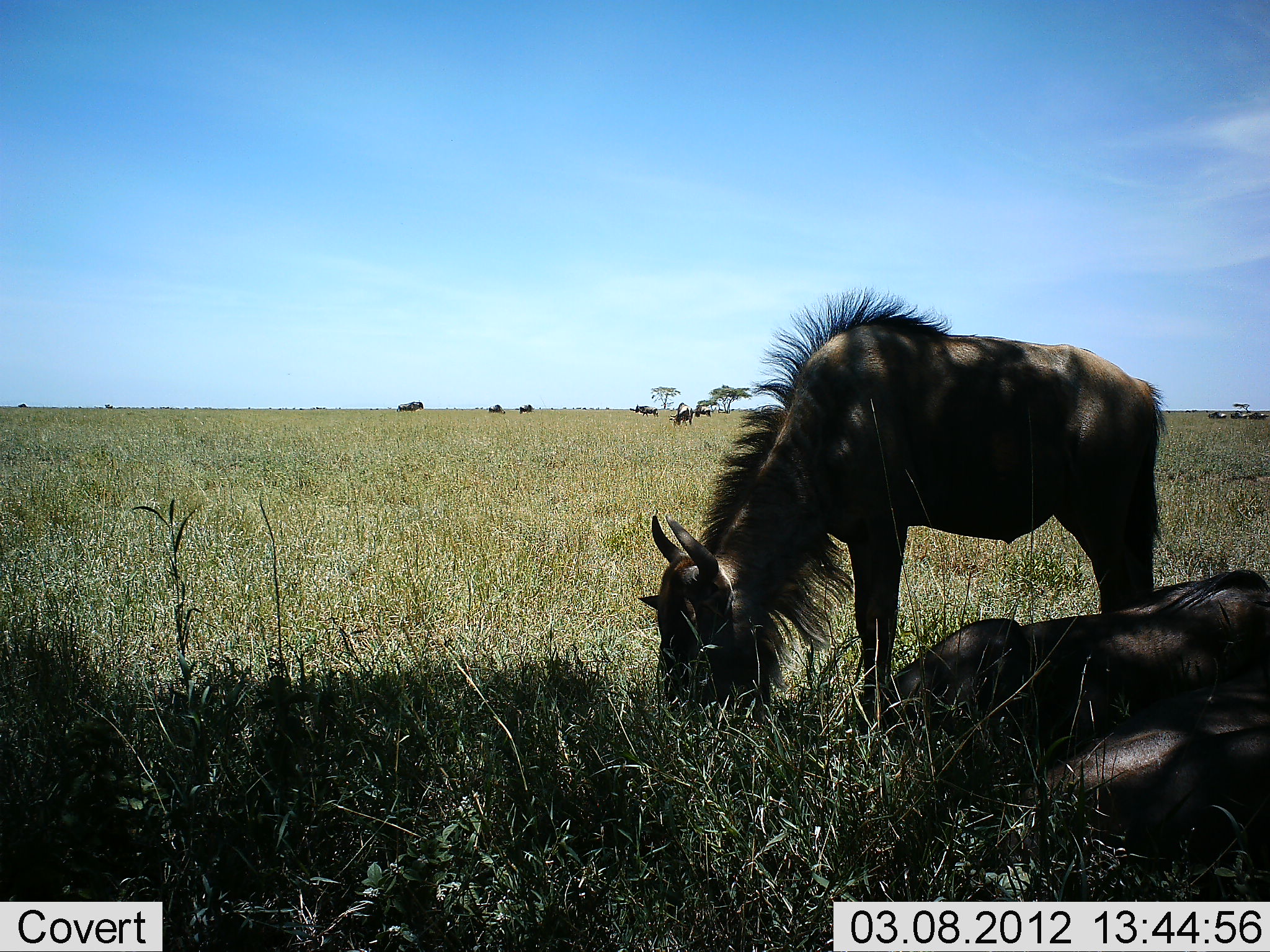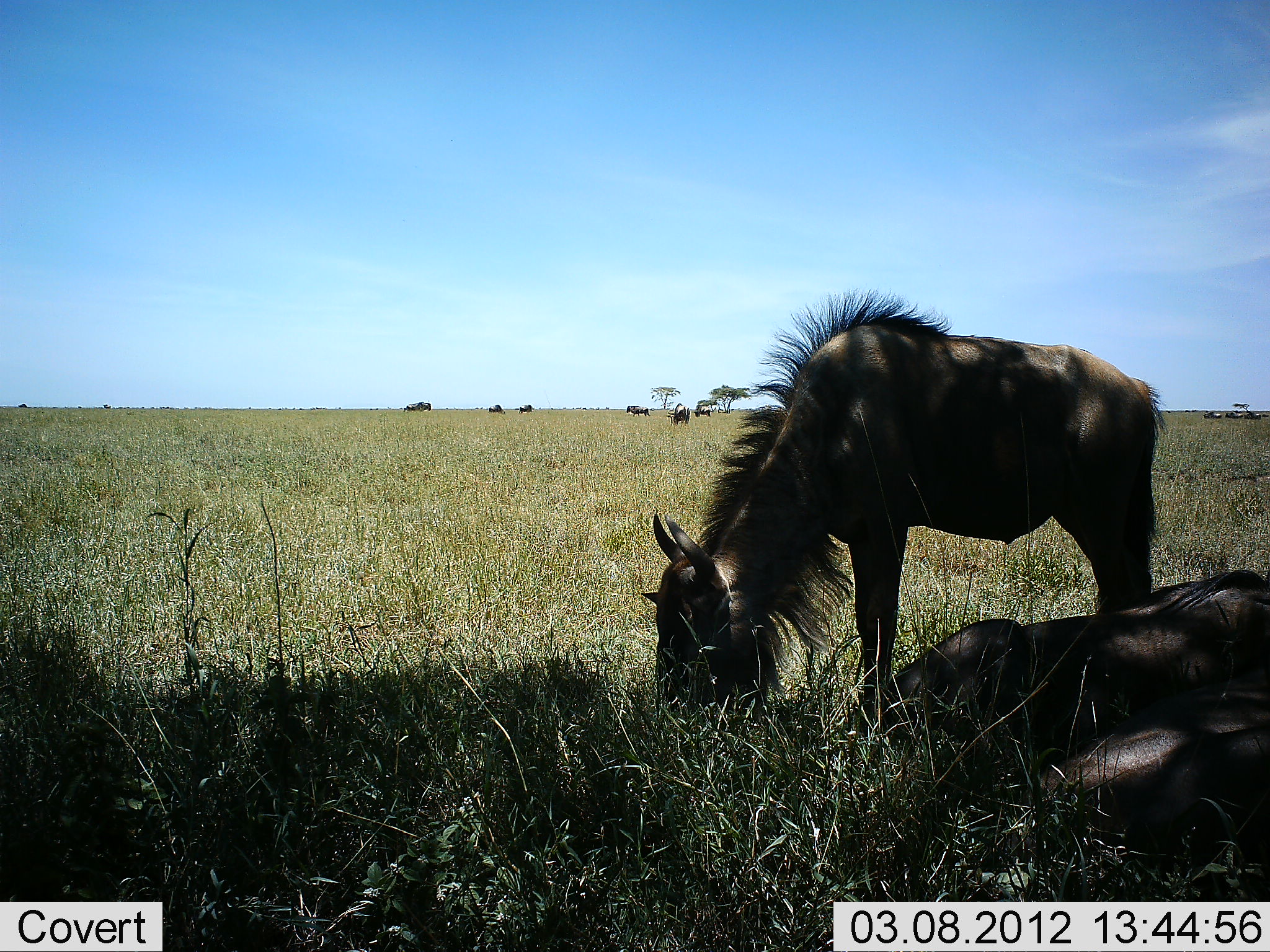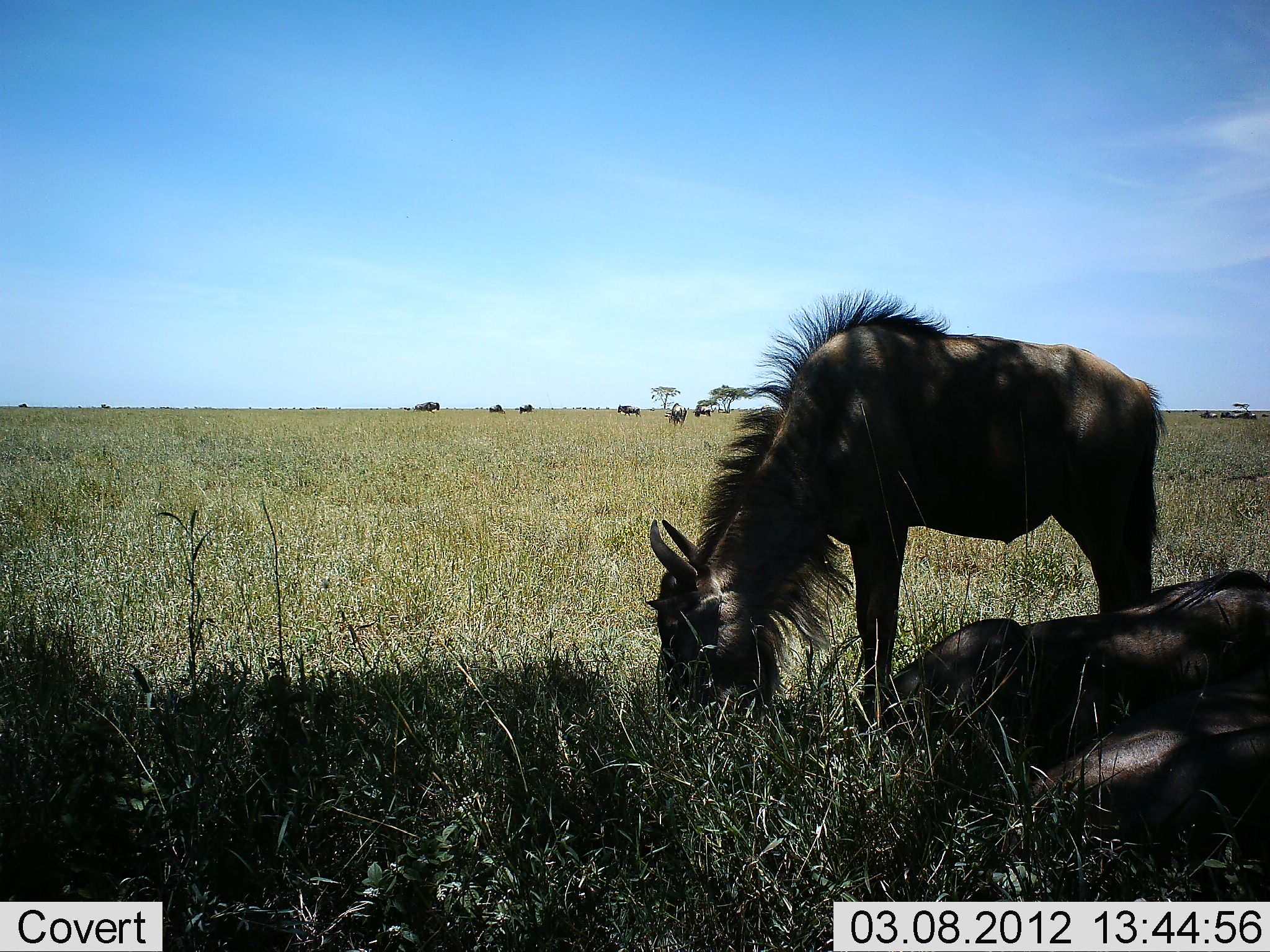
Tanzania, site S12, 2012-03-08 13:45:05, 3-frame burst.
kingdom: Animalia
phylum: Chordata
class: Mammalia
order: Artiodactyla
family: Bovidae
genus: Connochaetes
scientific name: Connochaetes taurinus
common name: blue wildebeest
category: wildebeest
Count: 9.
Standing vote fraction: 52%.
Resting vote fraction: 91%.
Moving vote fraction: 35%.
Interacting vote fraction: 0%.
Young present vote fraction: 0%.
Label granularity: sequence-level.